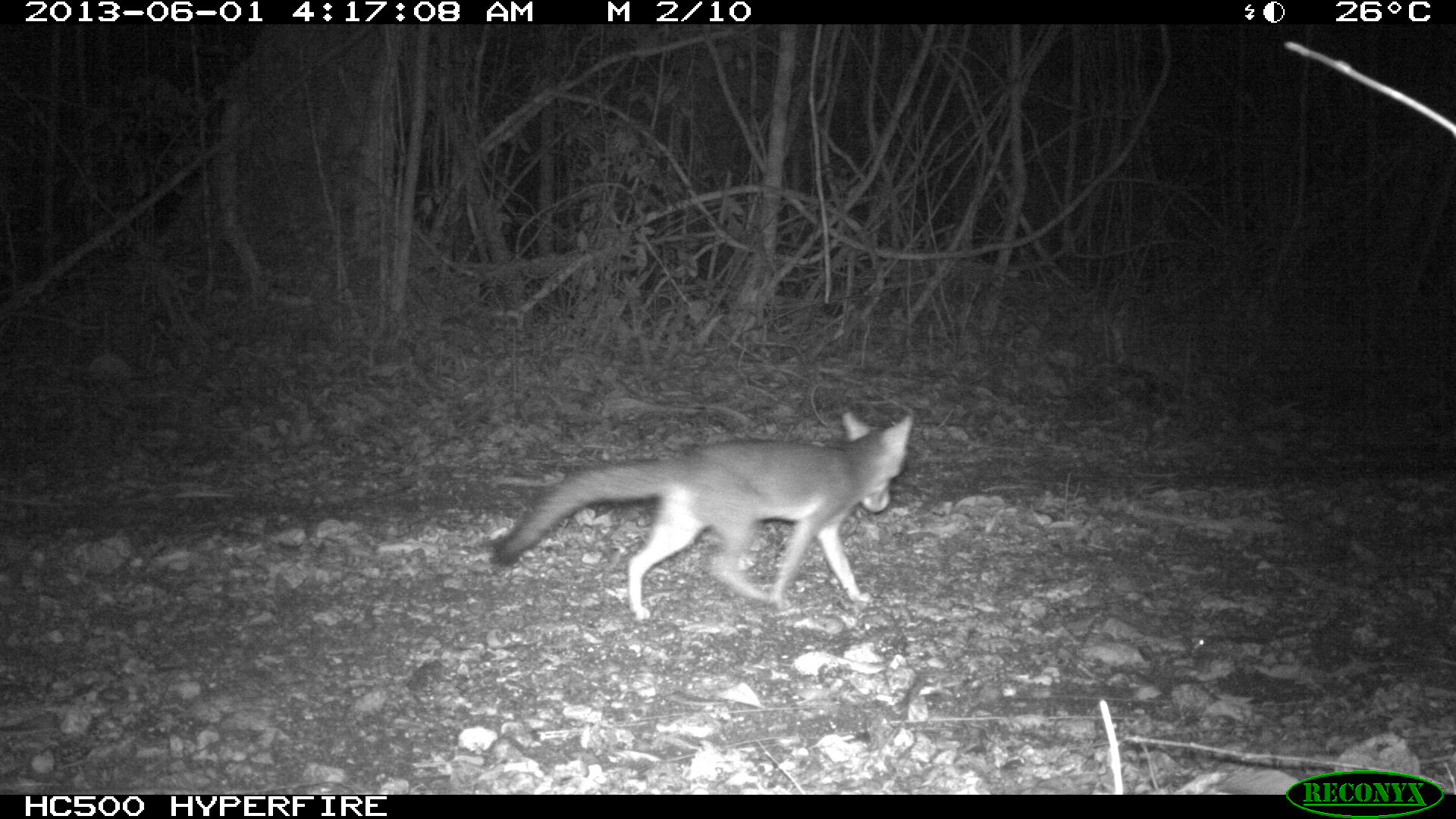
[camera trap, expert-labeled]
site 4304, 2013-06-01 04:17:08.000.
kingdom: Animalia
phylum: Chordata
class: Mammalia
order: Carnivora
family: Canidae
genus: Urocyon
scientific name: Urocyon cinereoargenteus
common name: gray fox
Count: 1.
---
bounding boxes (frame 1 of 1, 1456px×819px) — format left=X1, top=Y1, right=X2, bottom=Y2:
urocyon cinereoargenteus: left=487, top=409, right=910, bottom=619